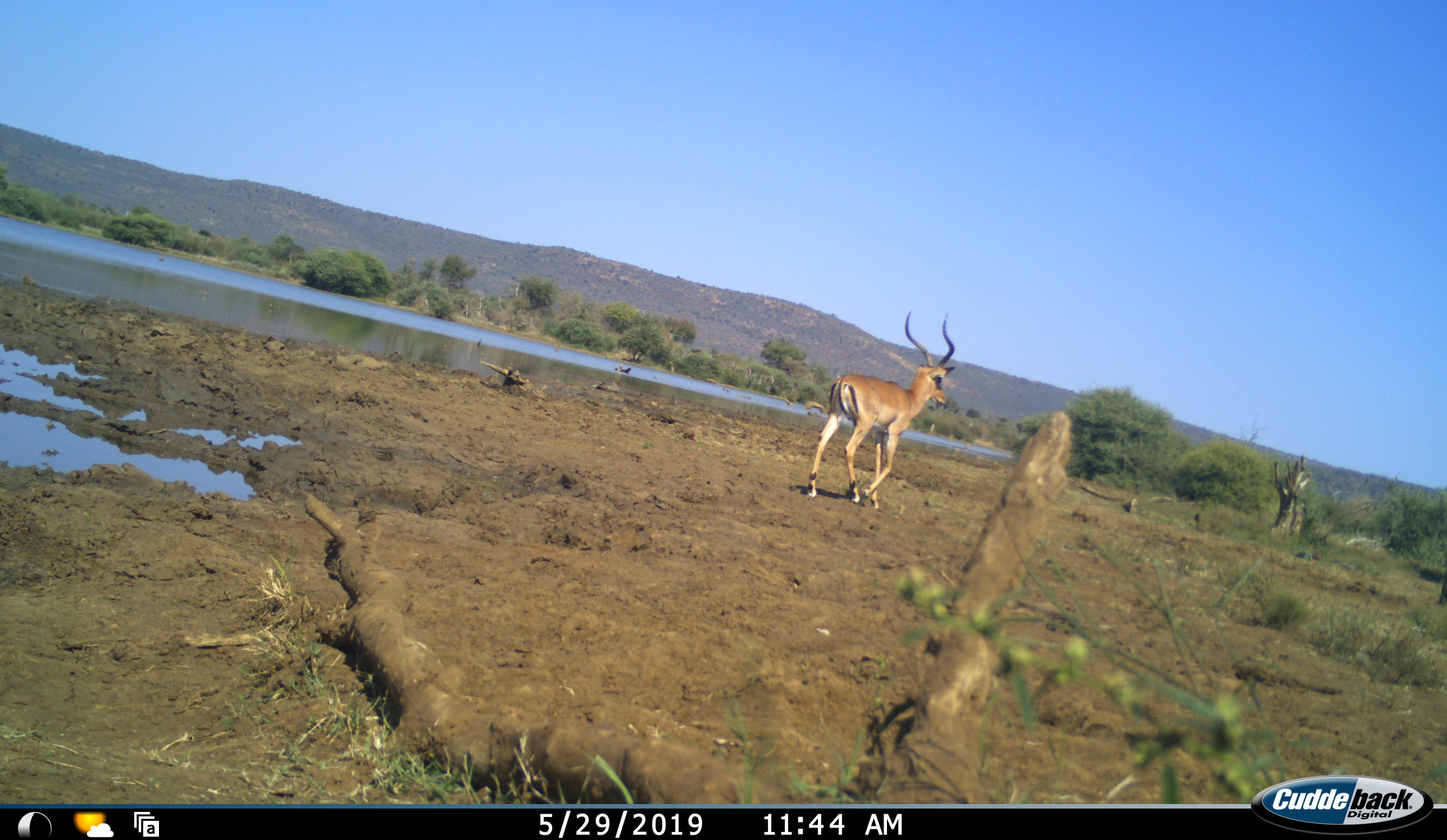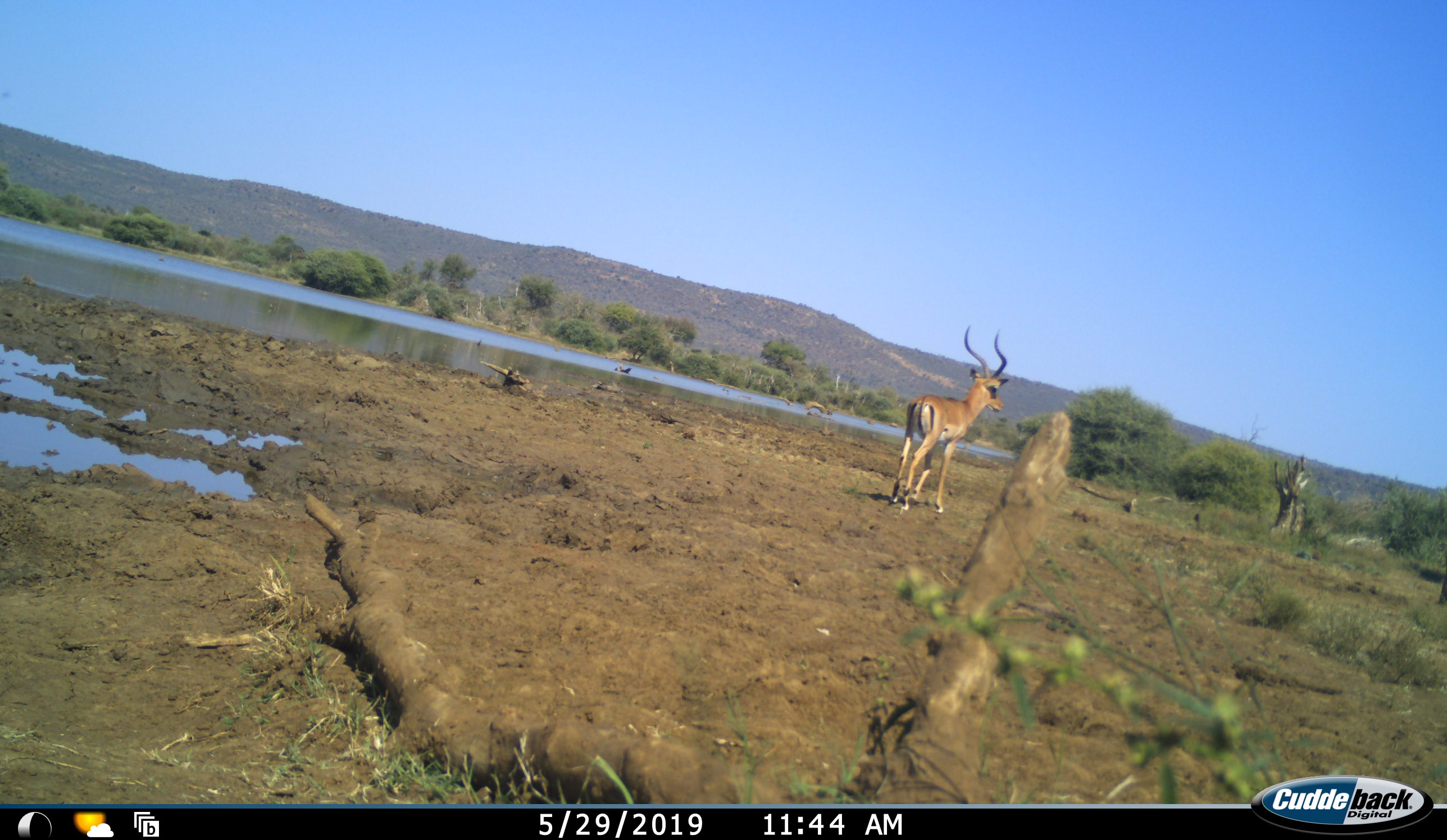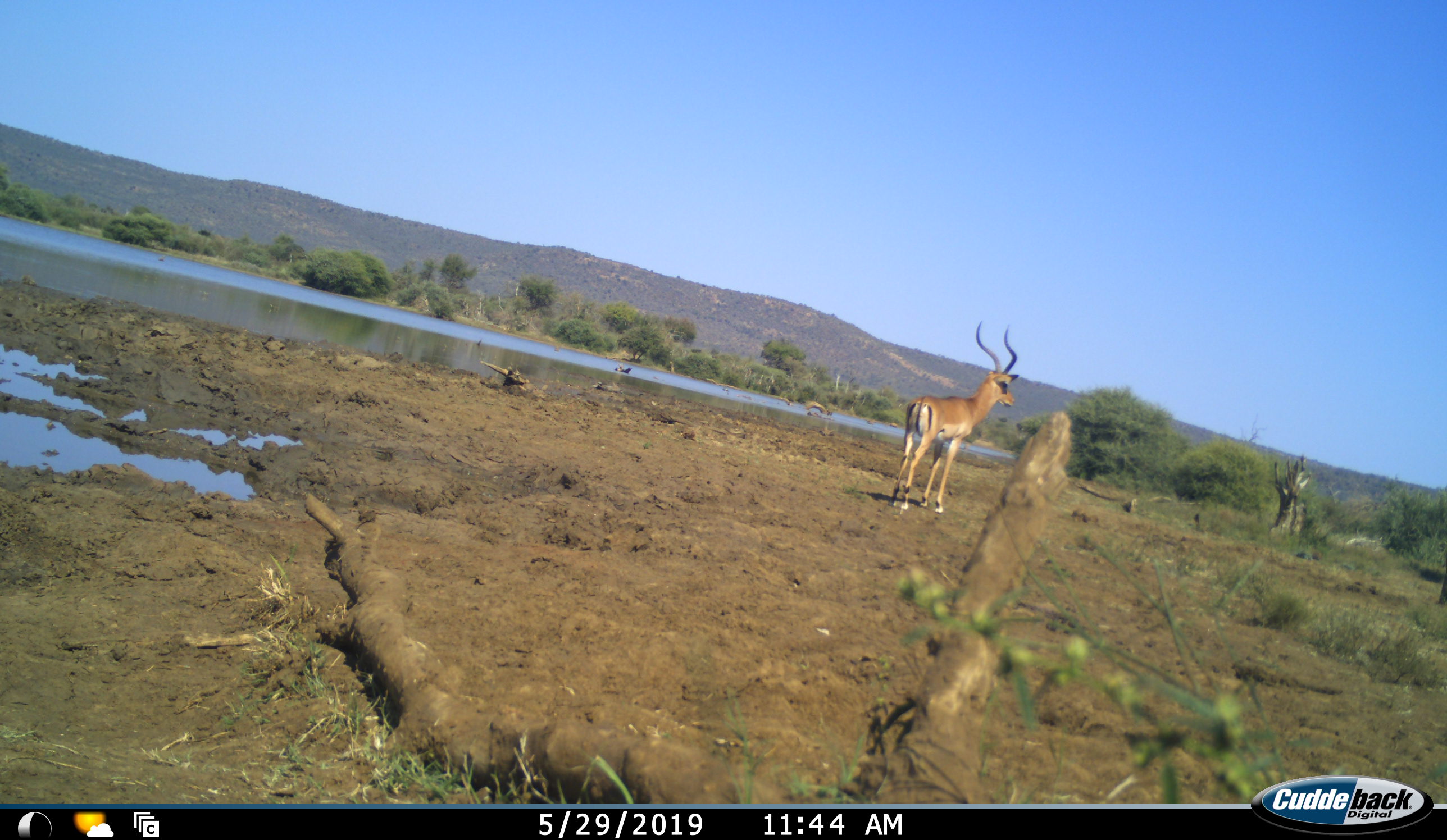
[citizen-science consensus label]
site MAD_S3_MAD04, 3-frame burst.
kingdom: Animalia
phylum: Chordata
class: Mammalia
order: Artiodactyla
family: Bovidae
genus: Aepyceros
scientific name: Aepyceros melampus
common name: impala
Impala (Aepyceros melampus), count 1. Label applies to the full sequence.